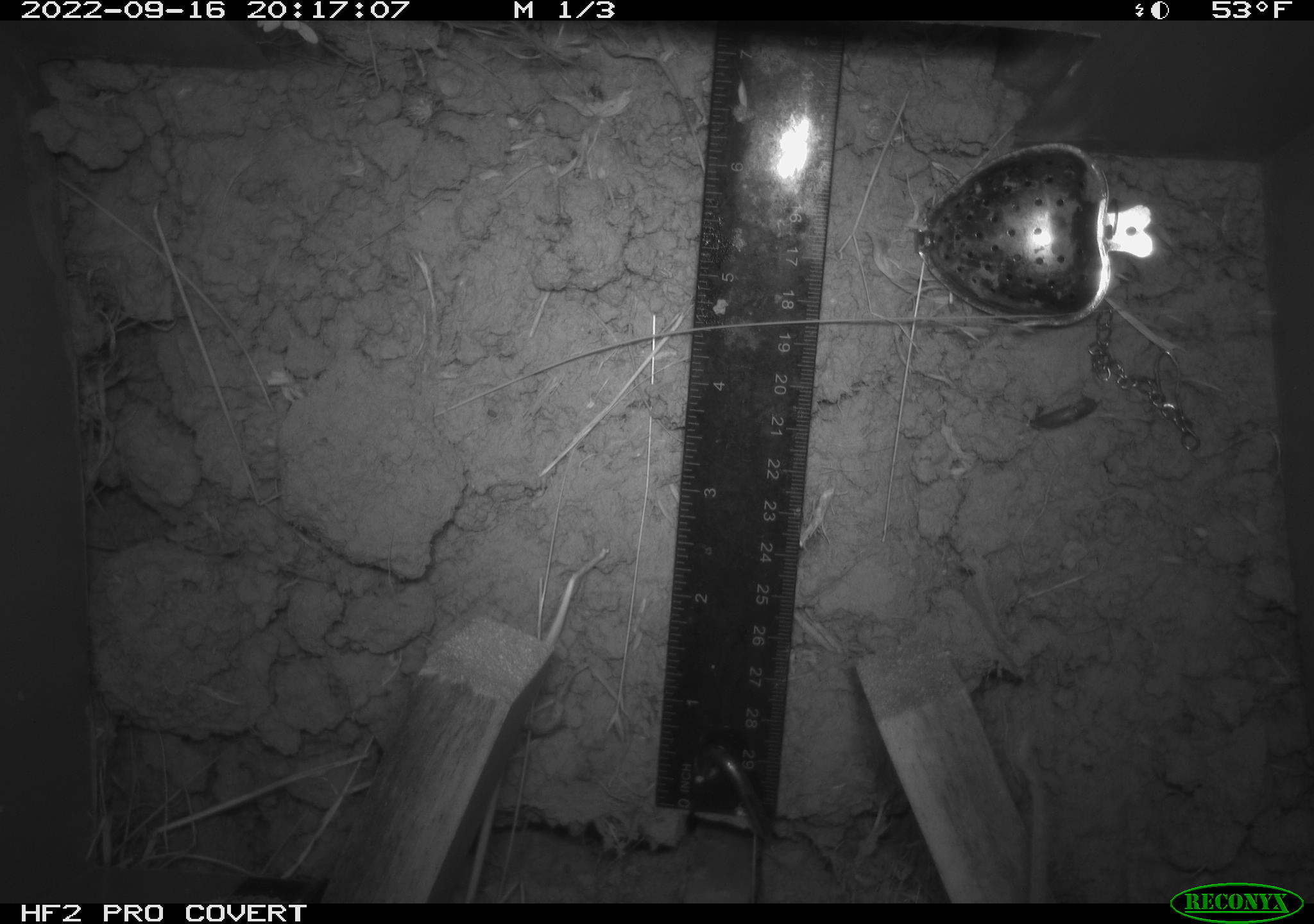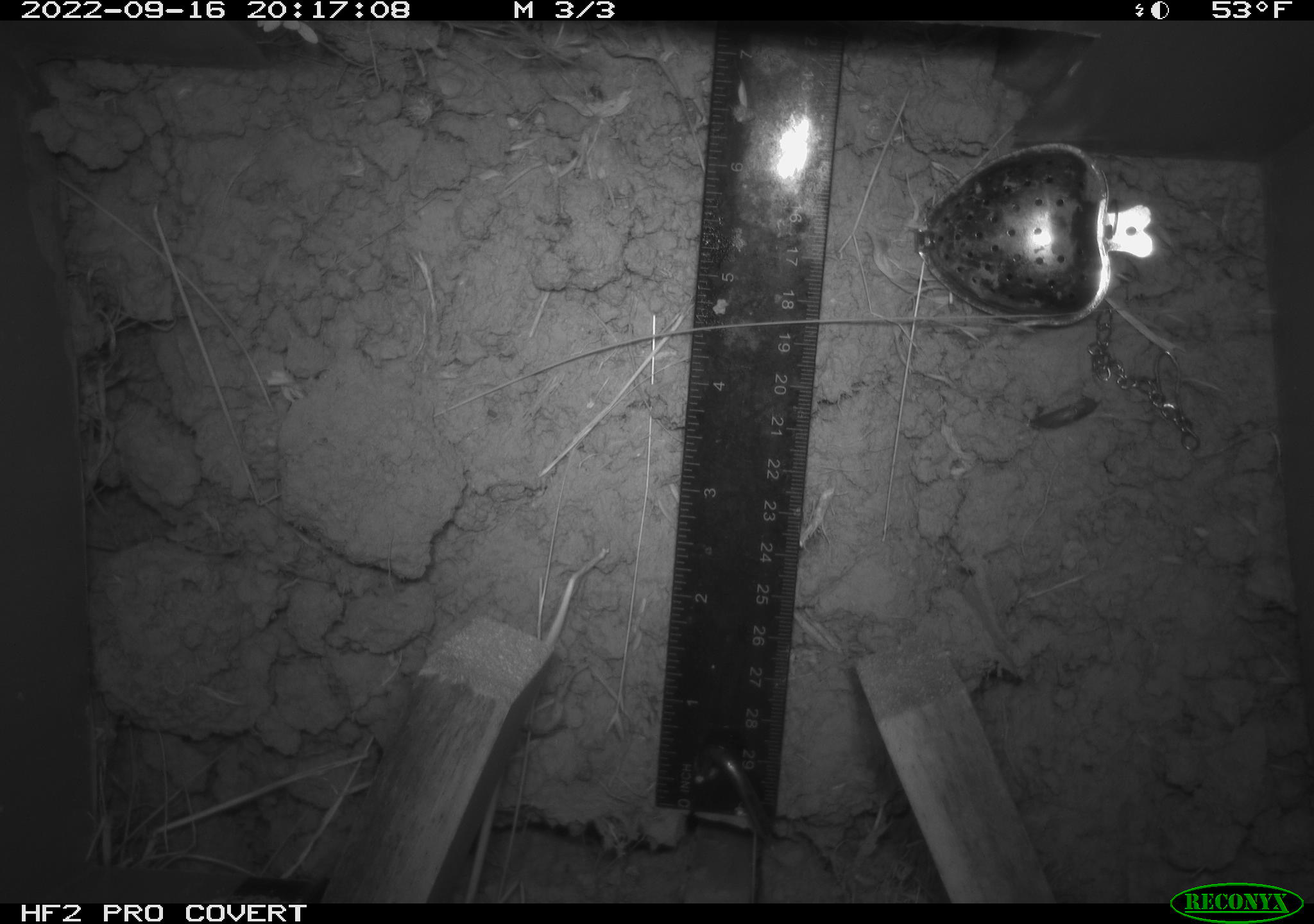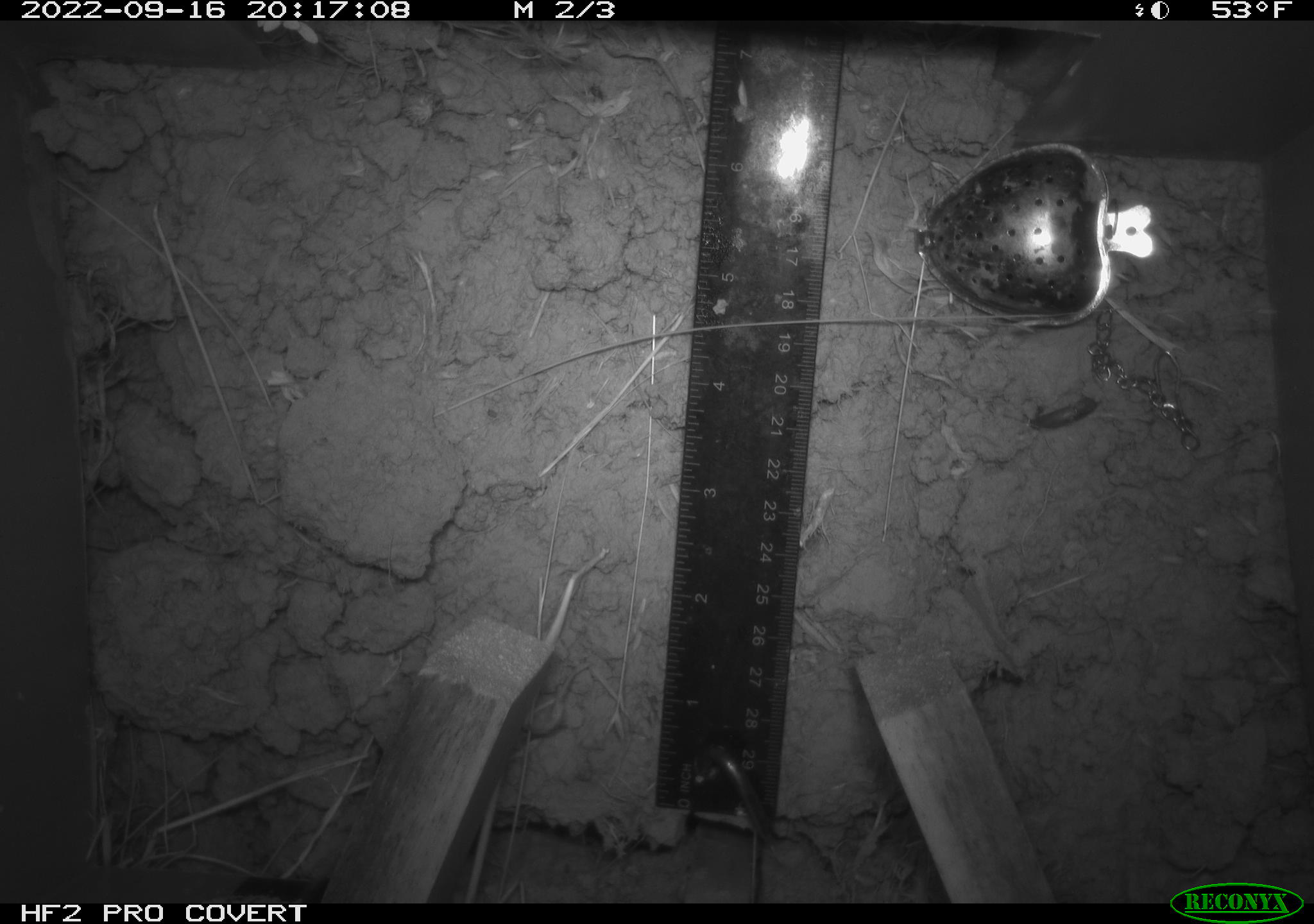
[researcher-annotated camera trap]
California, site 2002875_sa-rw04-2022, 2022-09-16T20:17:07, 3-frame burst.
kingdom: Animalia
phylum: Chordata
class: Mammalia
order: Rodentia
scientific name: Rodentia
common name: mouse species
Mouse species (Rodentia).